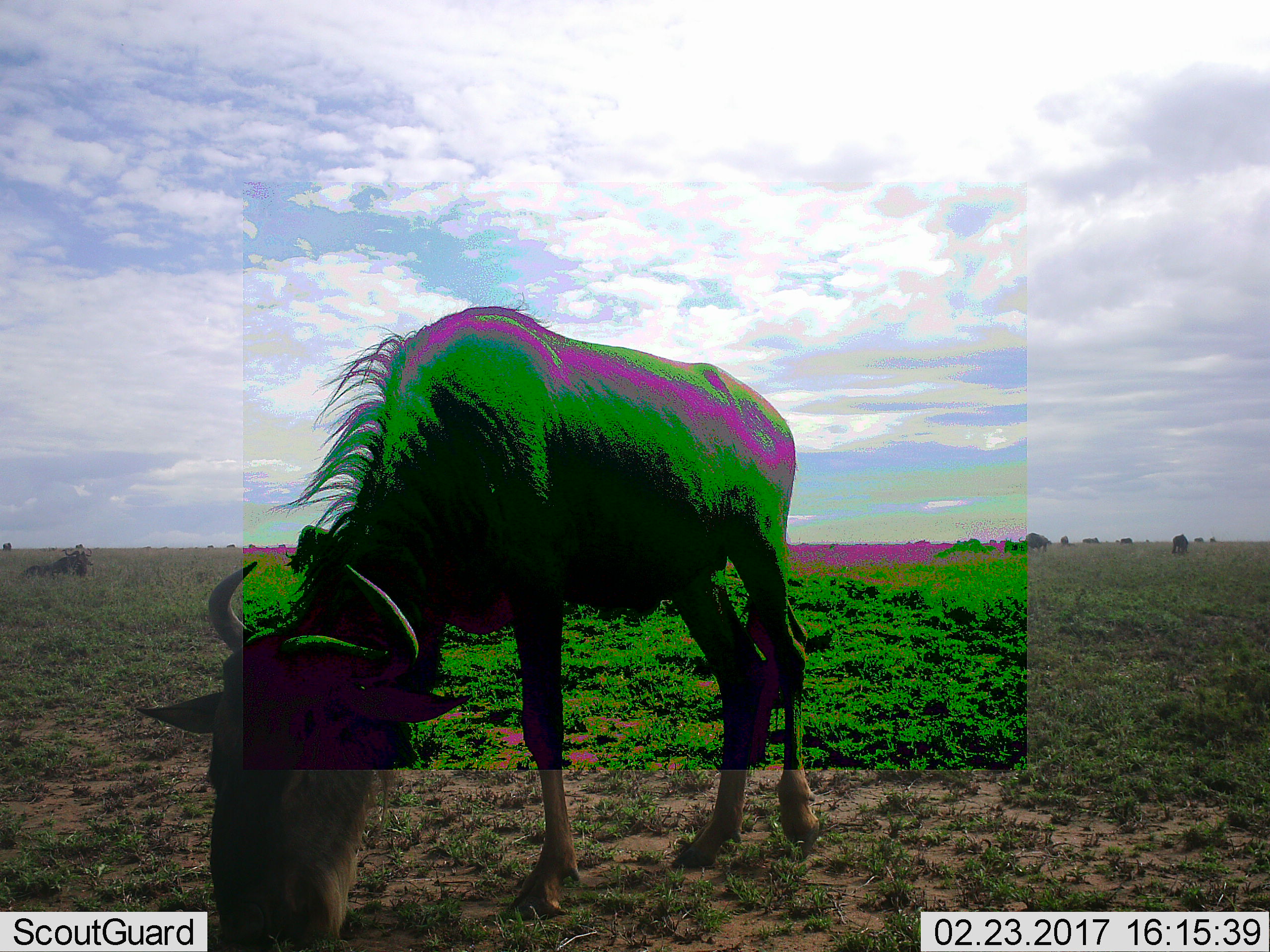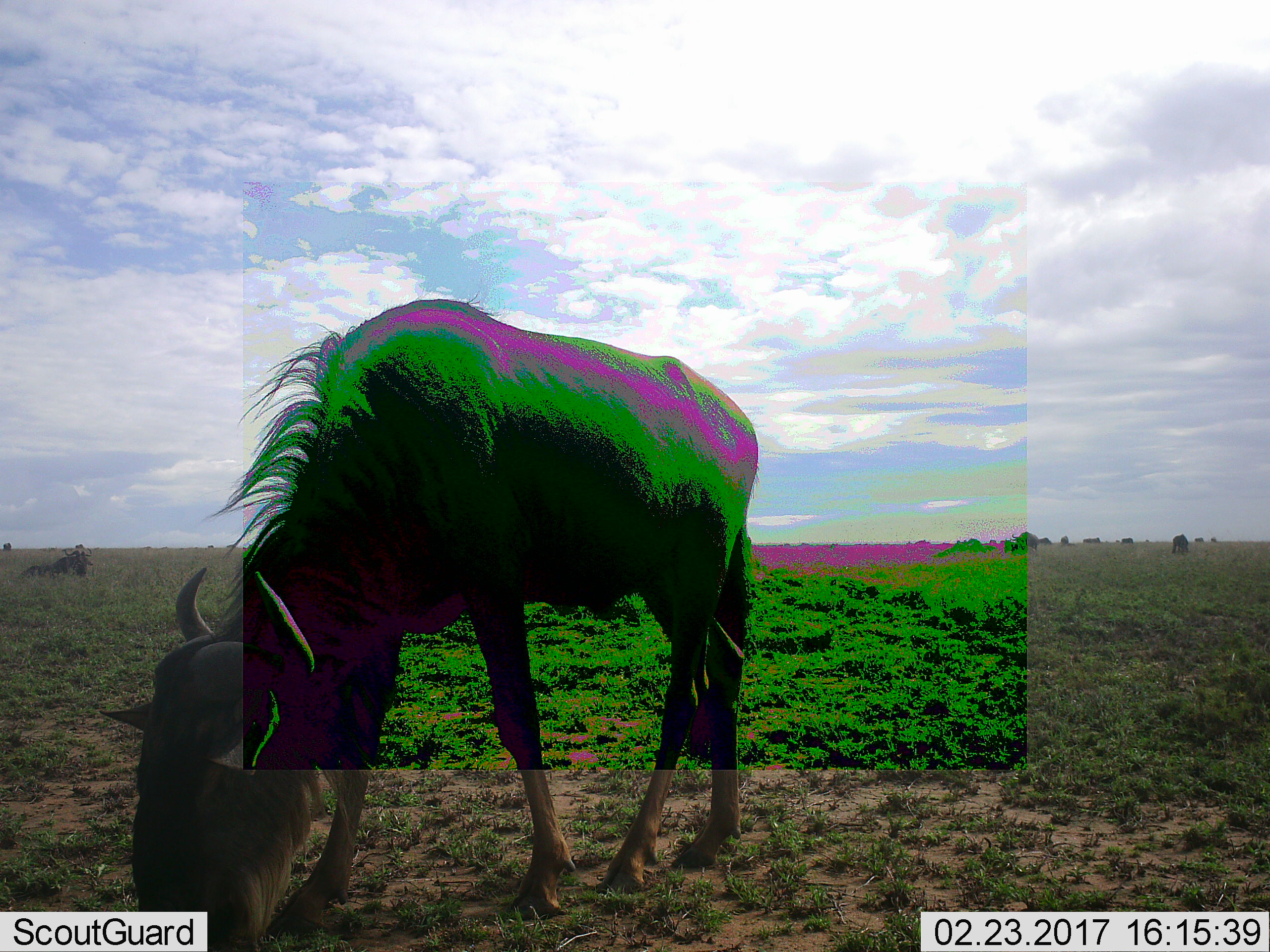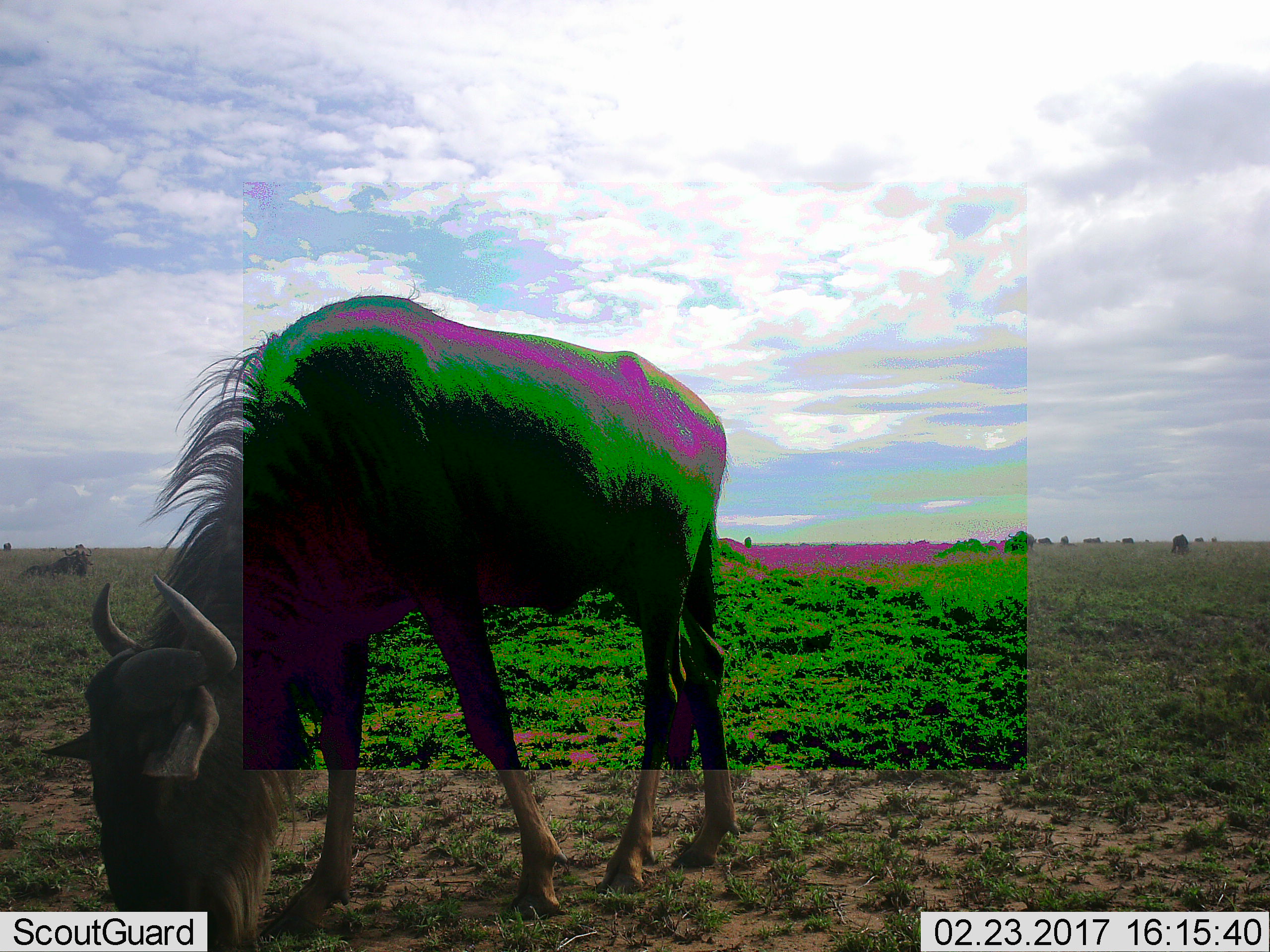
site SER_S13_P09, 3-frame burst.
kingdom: Animalia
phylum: Chordata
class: Mammalia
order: Artiodactyla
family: Bovidae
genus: Connochaetes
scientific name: Connochaetes taurinus taurinus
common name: blue wildebeest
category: wildebeestblue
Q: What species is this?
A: Wildebeestblue (blue wildebeest) (Connochaetes taurinus taurinus).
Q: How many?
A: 10.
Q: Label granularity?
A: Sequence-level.